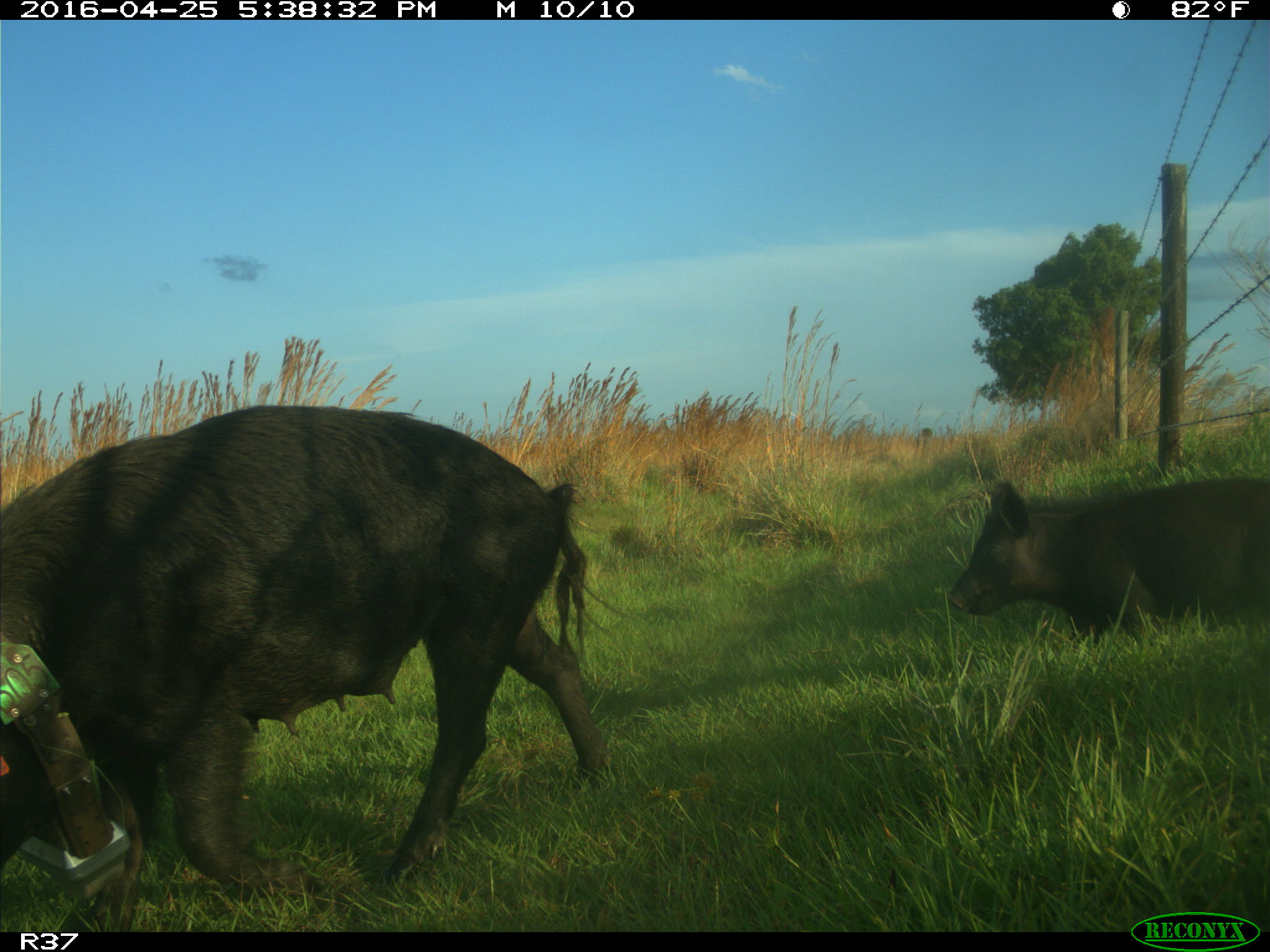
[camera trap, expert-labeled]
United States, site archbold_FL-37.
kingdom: Animalia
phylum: Chordata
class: Mammalia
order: Artiodactyla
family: Suidae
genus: Sus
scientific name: Sus scrofa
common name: wild boar